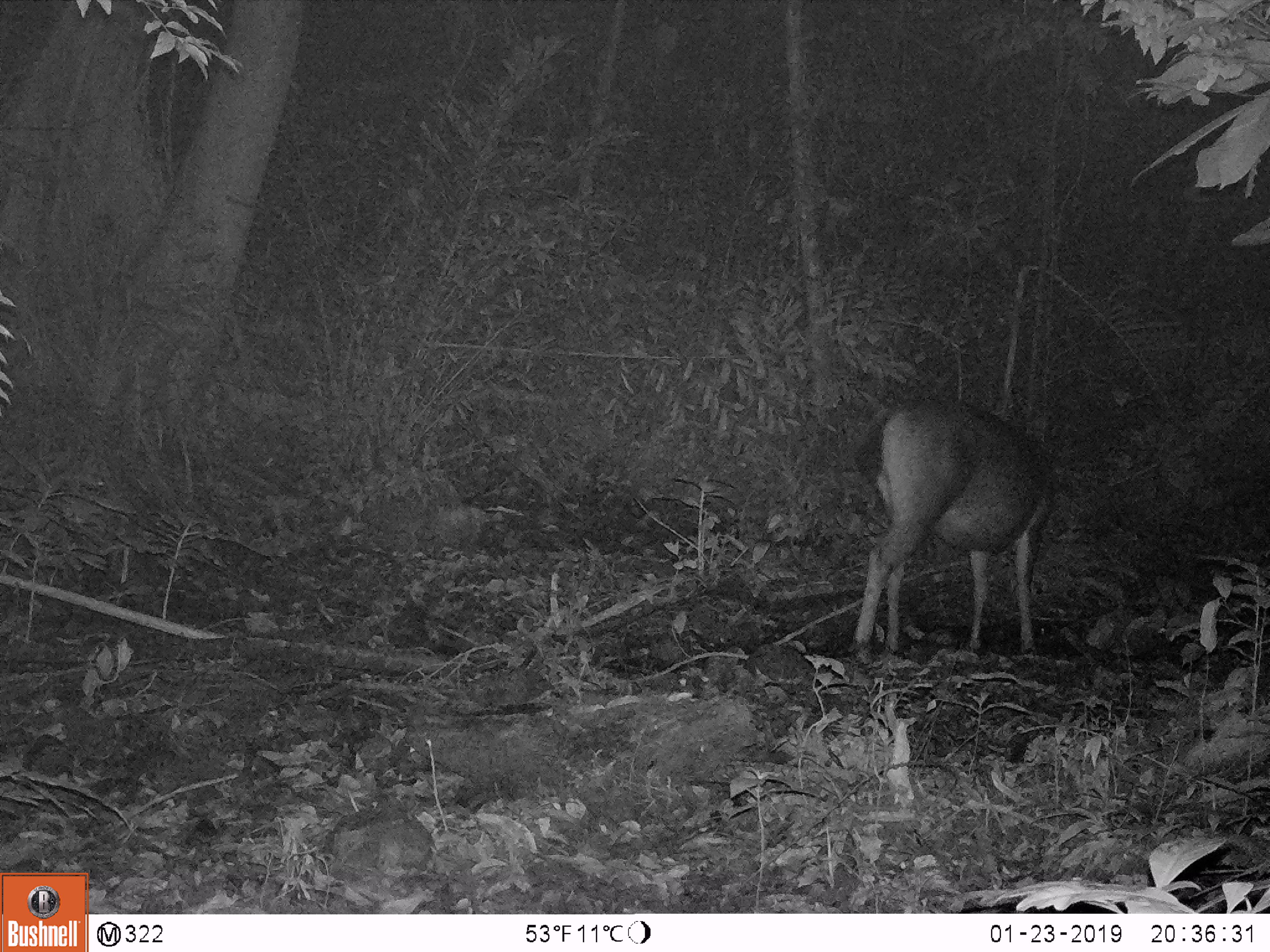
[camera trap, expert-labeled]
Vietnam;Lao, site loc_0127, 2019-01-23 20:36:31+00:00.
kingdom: Animalia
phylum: Chordata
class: Mammalia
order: Artiodactyla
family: Cervidae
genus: Rusa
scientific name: Rusa unicolor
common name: sambar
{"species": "sambar (Rusa unicolor)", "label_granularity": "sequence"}